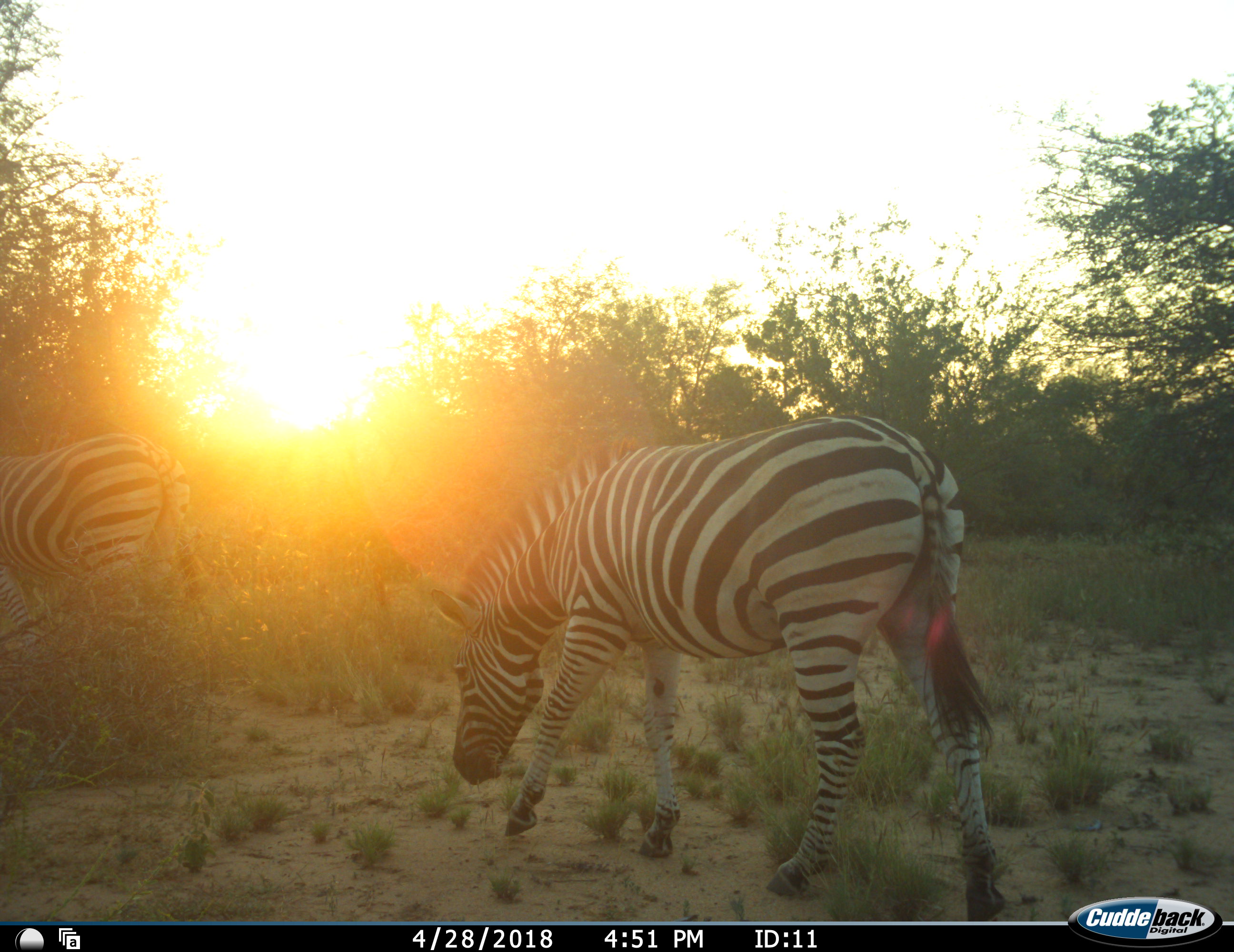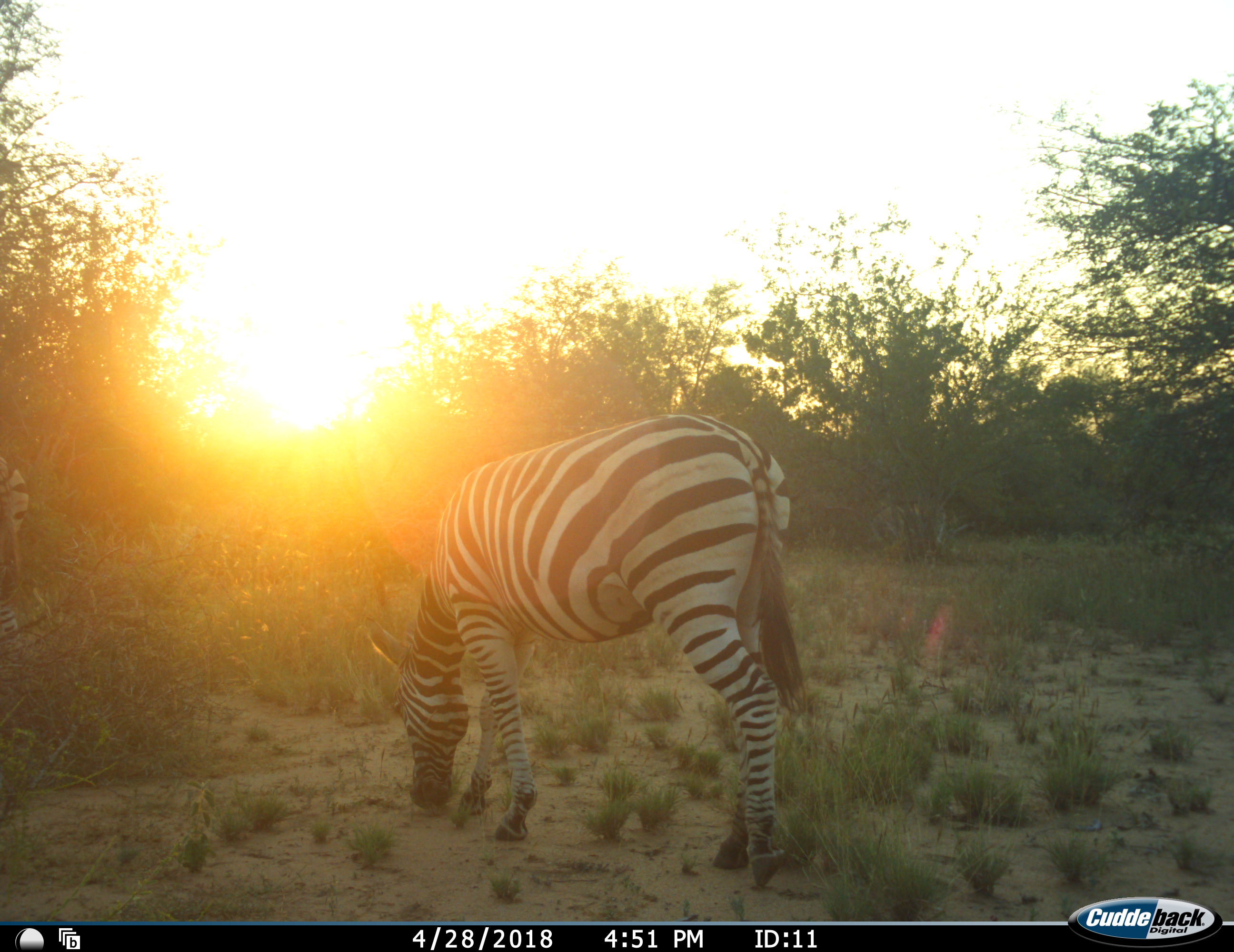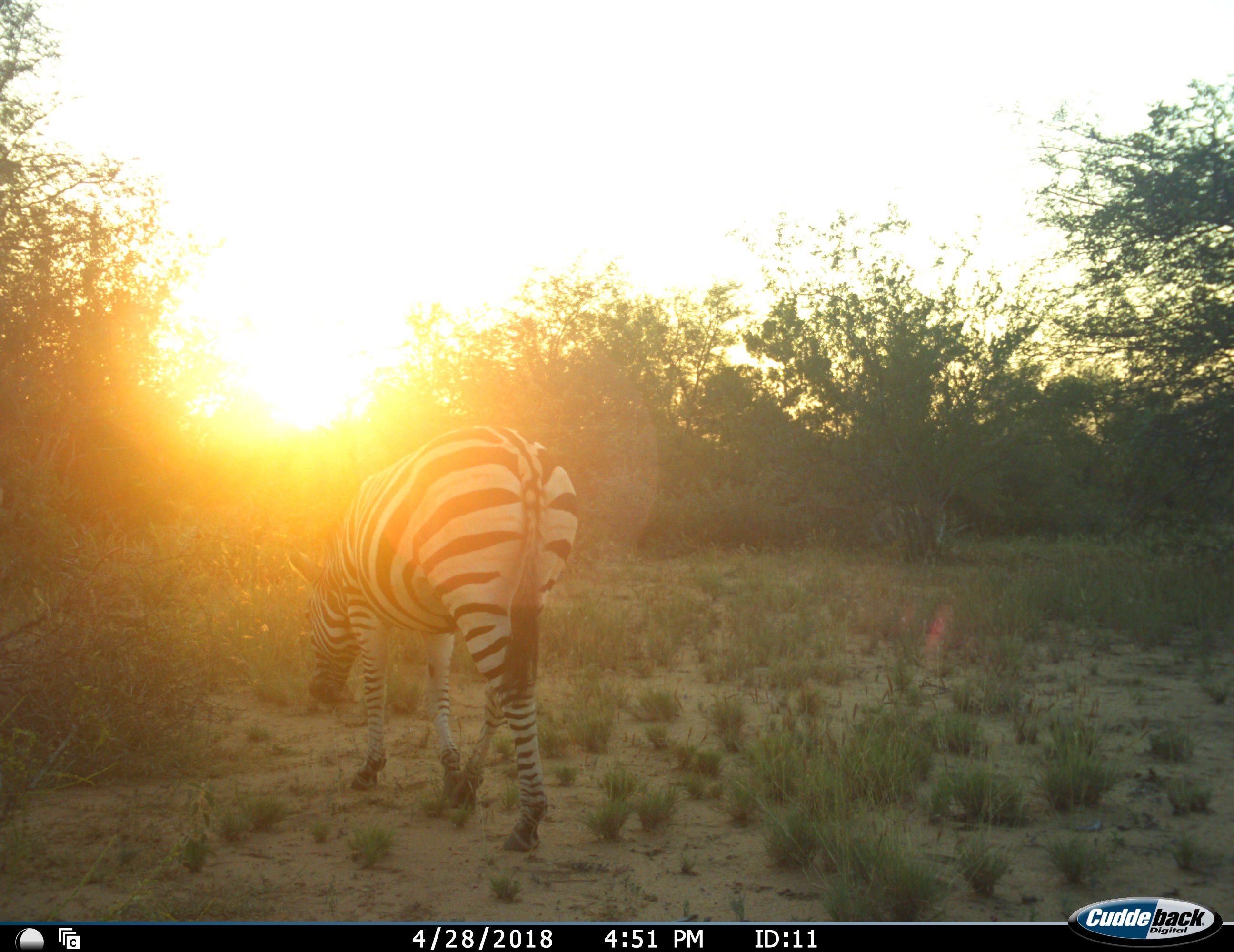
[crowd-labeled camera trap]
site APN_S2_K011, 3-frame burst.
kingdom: Animalia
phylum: Chordata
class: Mammalia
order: Perissodactyla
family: Equidae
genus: Equus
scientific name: Equus quagga burchellii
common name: burchell's zebra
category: zebraburchells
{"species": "zebraburchells (burchell's zebra) (Equus quagga burchellii)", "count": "2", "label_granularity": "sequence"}